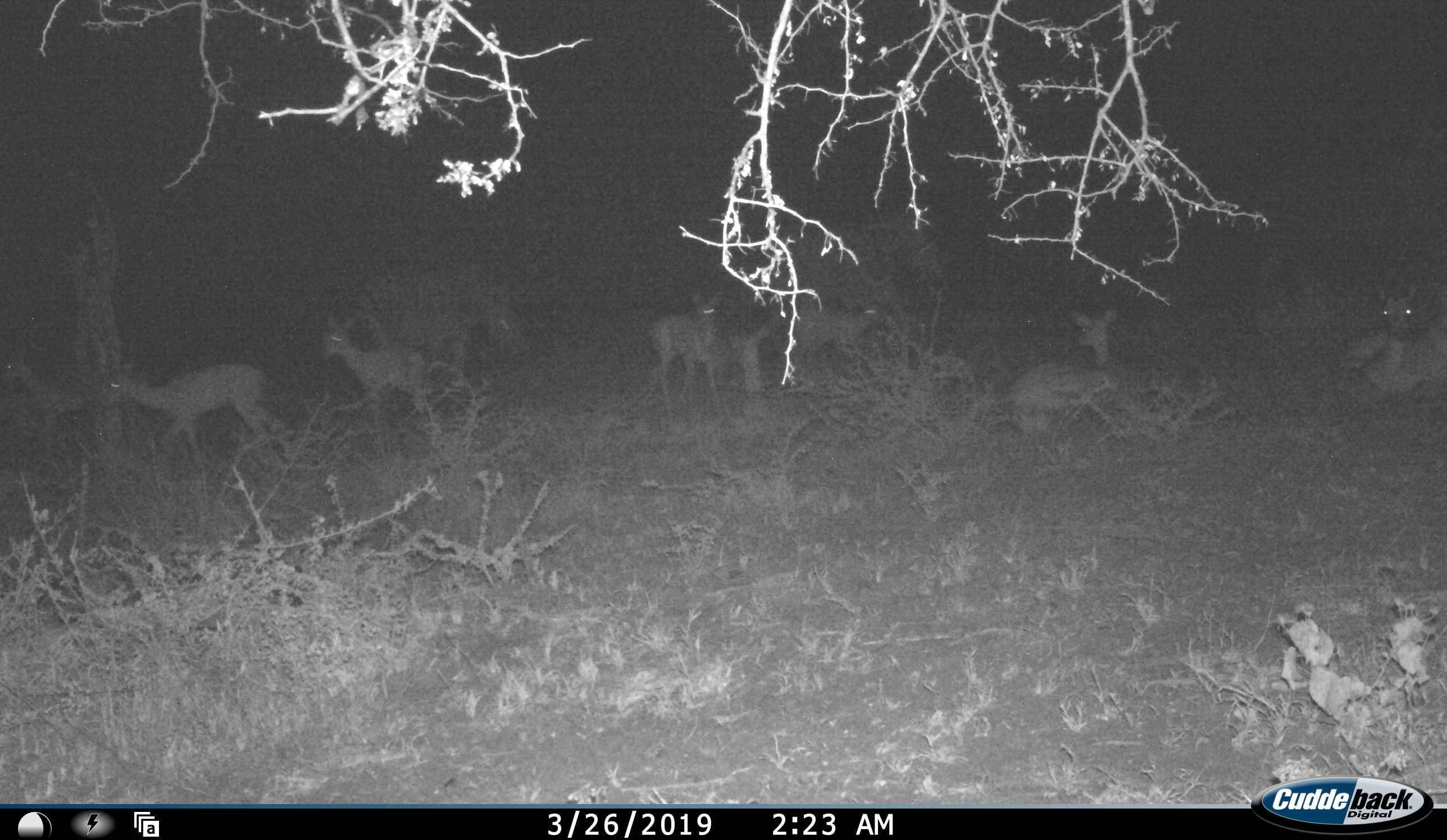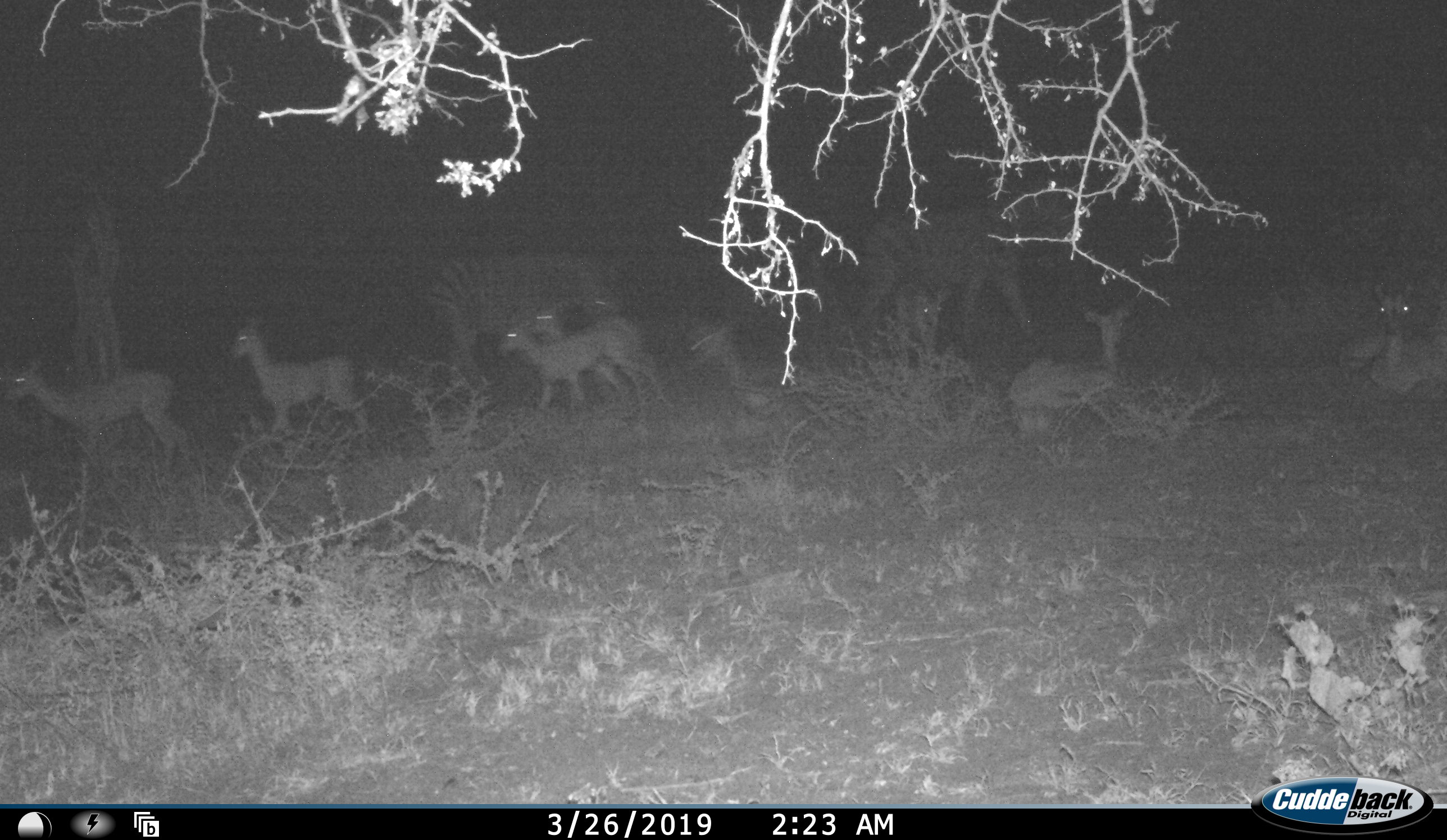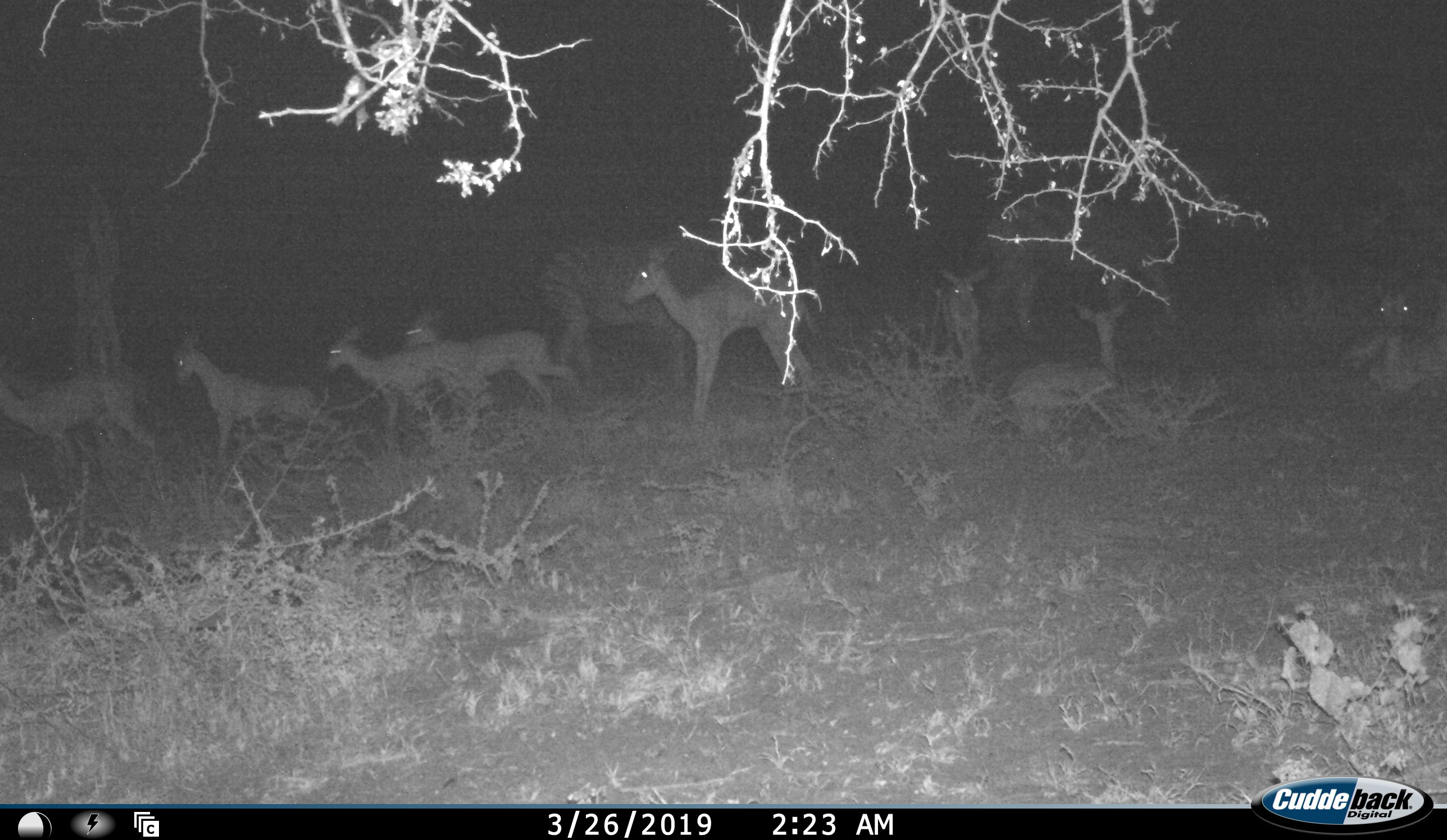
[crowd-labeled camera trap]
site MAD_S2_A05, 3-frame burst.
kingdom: Animalia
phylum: Chordata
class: Mammalia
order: Artiodactyla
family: Bovidae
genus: Aepyceros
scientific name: Aepyceros melampus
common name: impala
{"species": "impala (Aepyceros melampus)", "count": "11-50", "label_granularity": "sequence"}